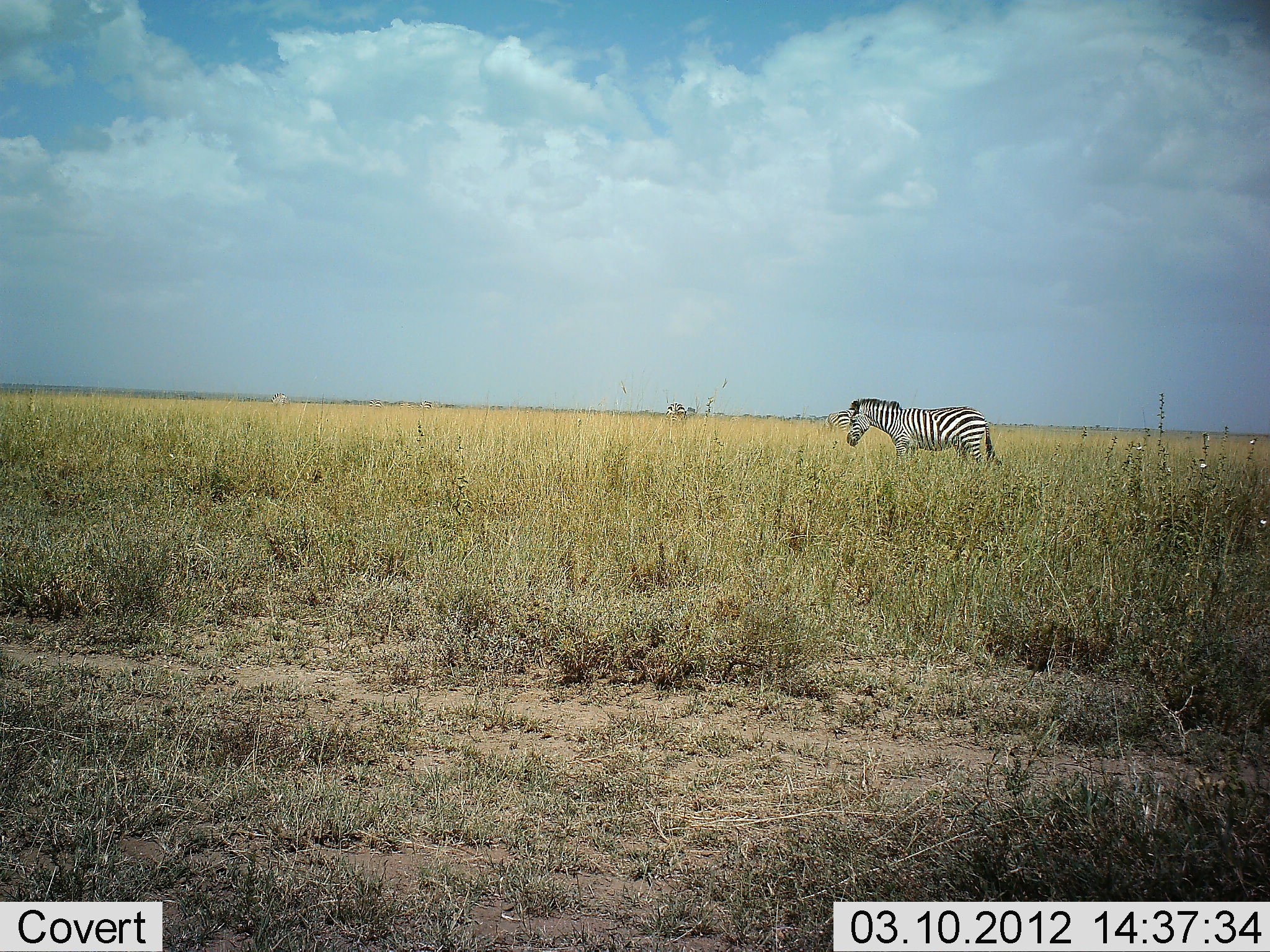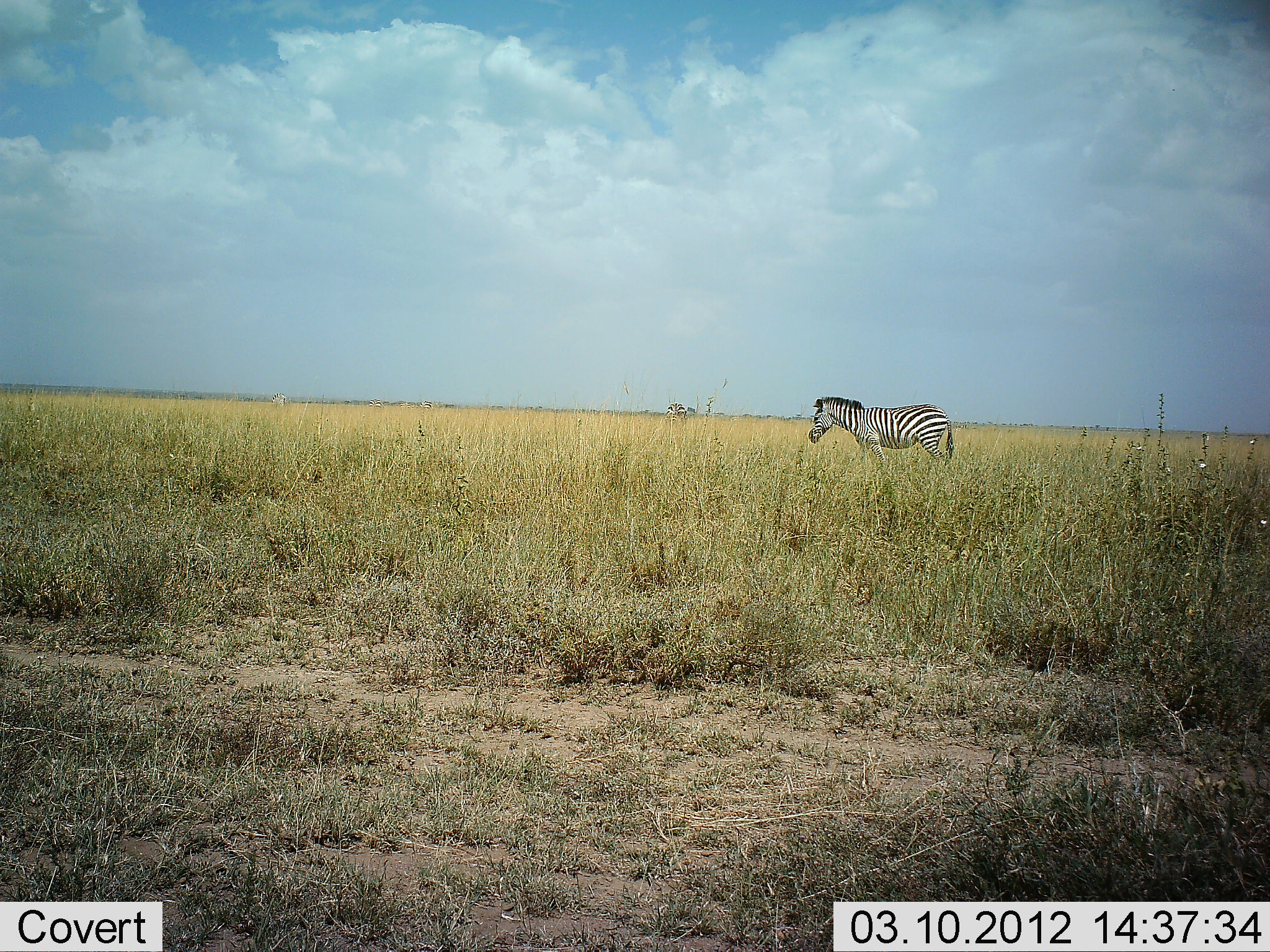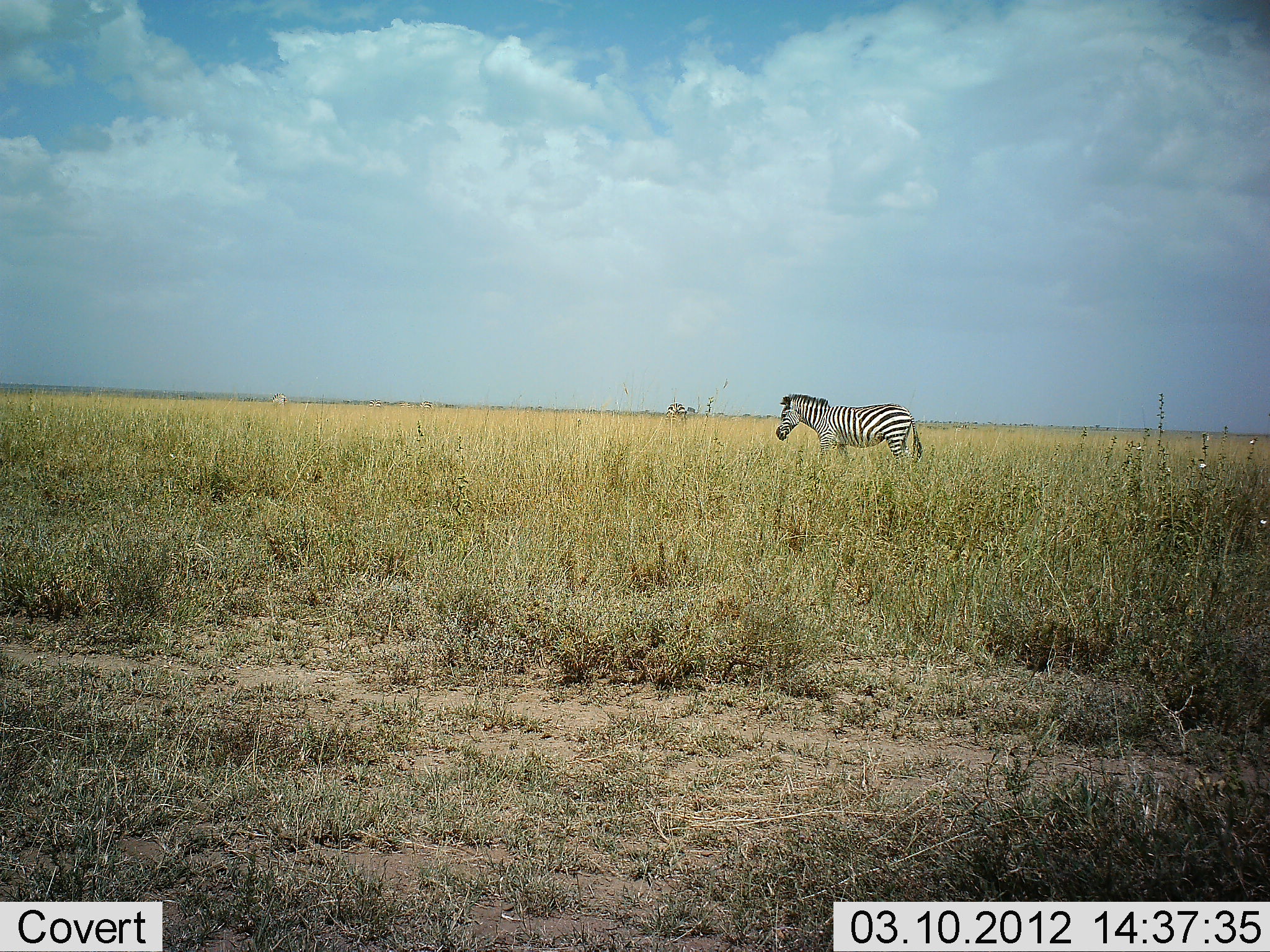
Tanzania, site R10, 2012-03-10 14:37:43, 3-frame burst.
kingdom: Animalia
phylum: Chordata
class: Mammalia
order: Perissodactyla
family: Equidae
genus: Equus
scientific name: Equus quagga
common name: plains zebra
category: zebra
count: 1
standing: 44%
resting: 0%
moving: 72%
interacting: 0%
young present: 0%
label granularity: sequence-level